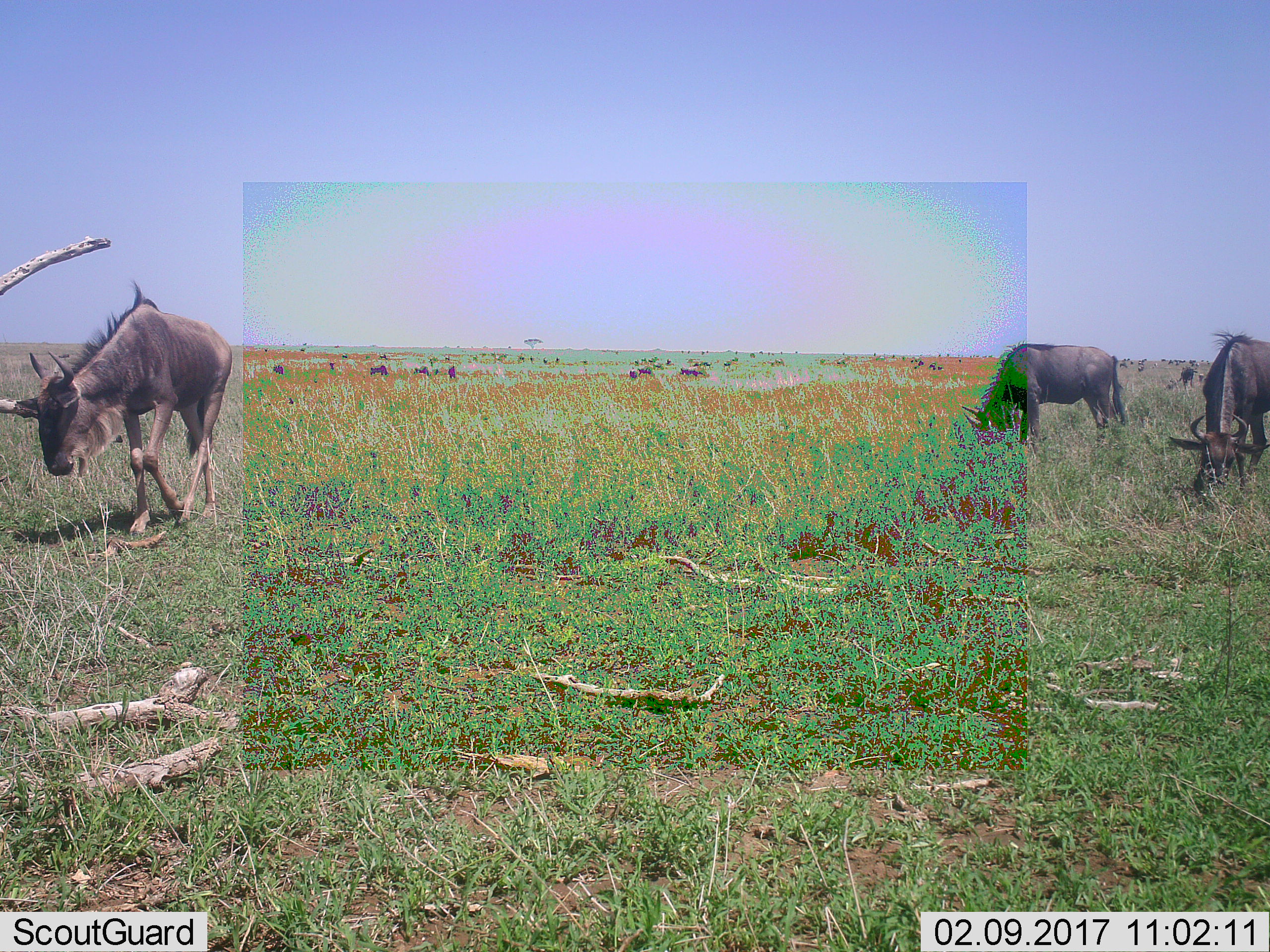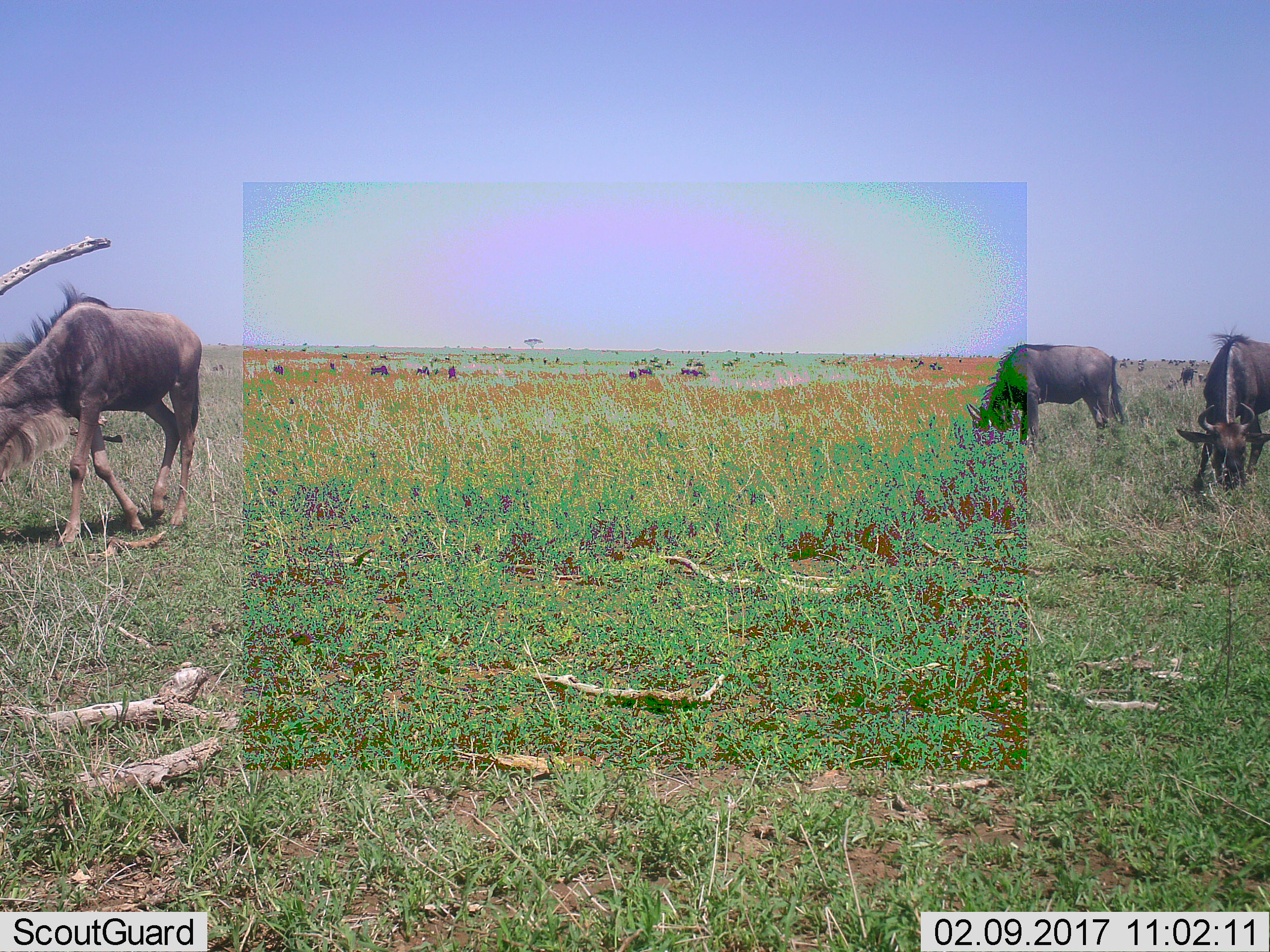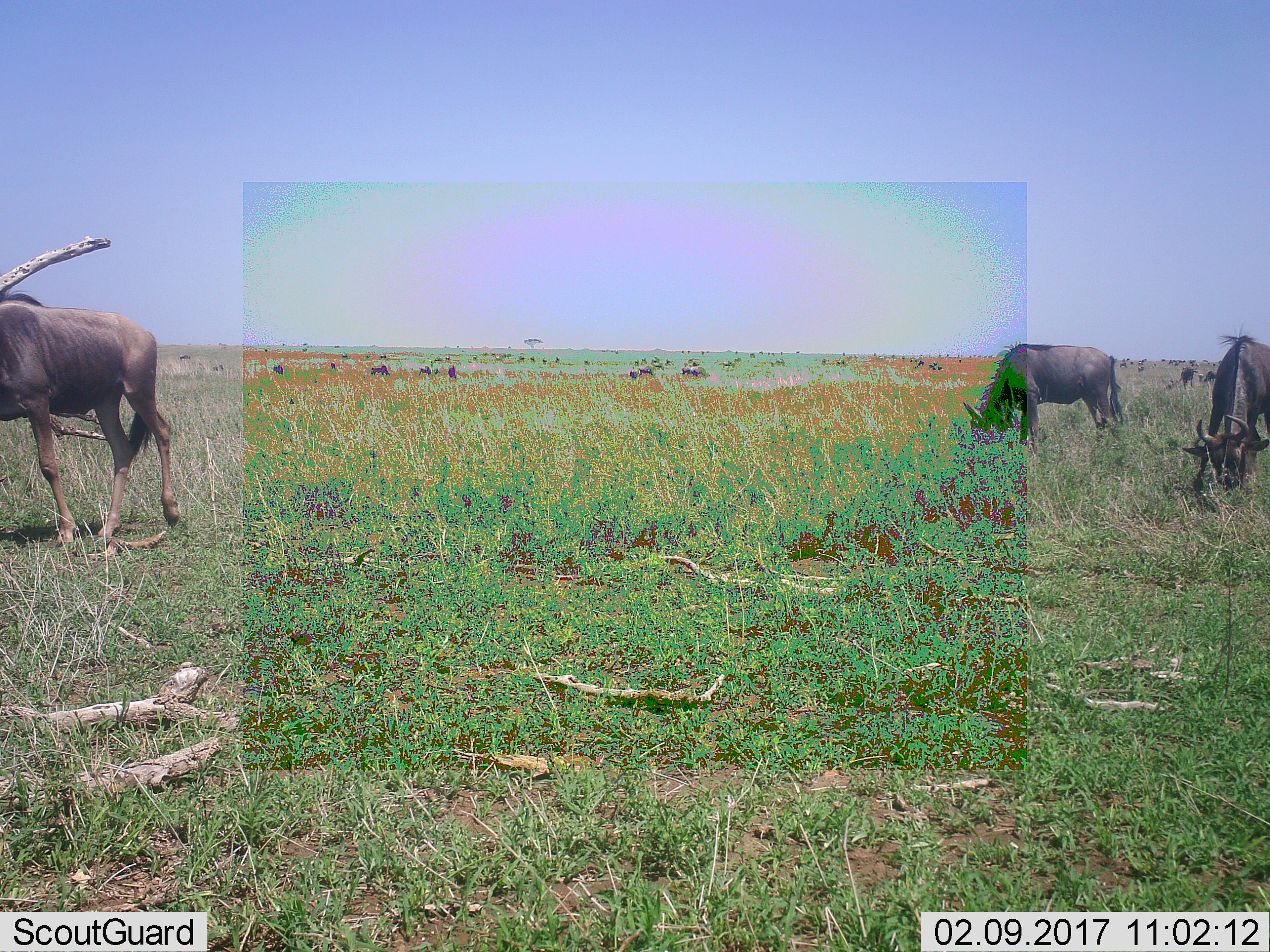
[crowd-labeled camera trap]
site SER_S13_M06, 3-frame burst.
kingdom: Animalia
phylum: Chordata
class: Mammalia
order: Artiodactyla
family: Bovidae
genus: Connochaetes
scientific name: Connochaetes taurinus taurinus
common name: blue wildebeest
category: wildebeestblue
Wildebeestblue (blue wildebeest) (Connochaetes taurinus taurinus), count 11-50. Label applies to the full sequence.